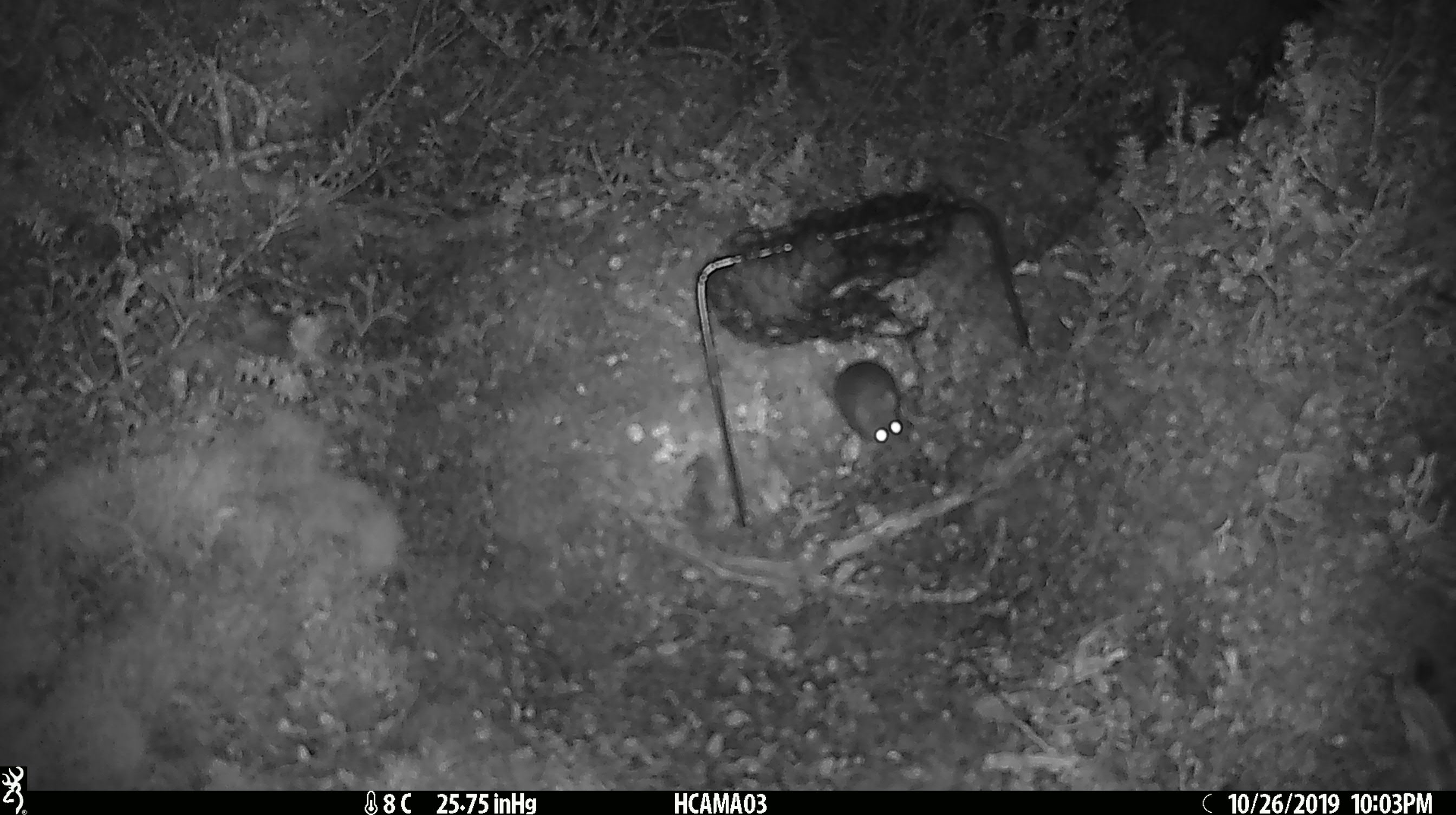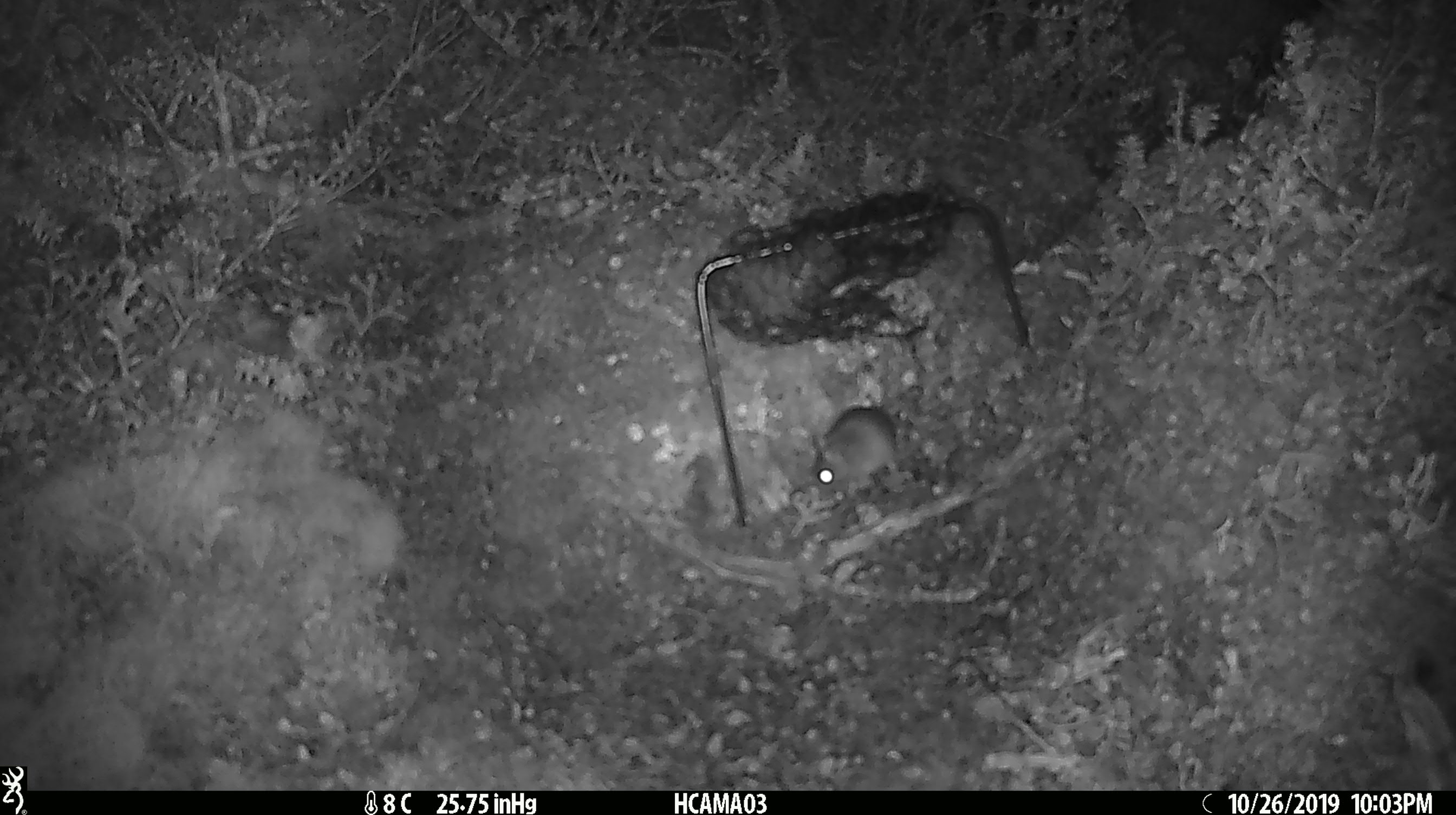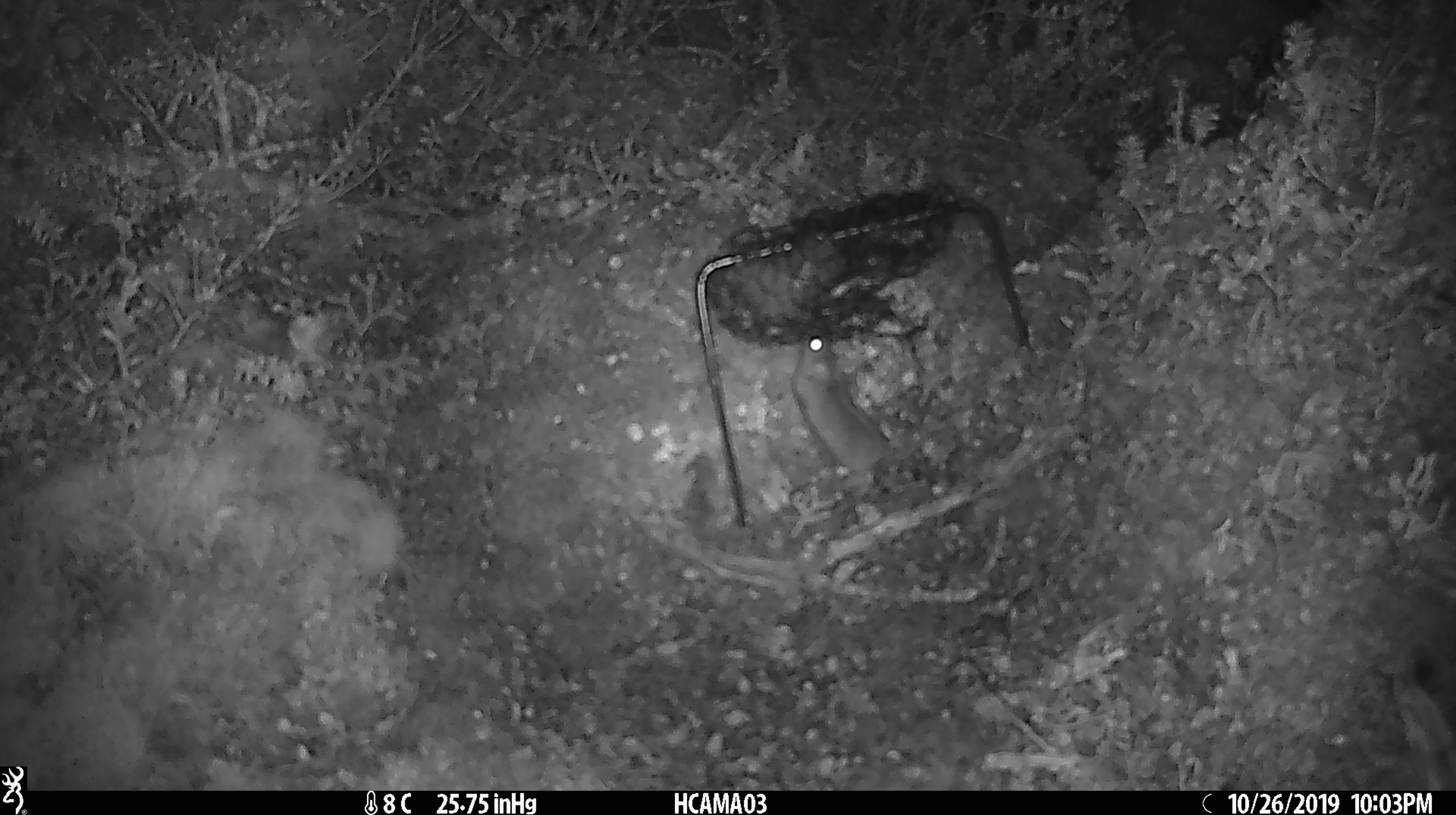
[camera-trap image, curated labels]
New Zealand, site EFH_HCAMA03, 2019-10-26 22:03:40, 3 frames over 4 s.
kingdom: Animalia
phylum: Chordata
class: Mammalia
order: Rodentia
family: Muridae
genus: Mus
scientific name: Mus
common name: mouse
Mouse (Mus).